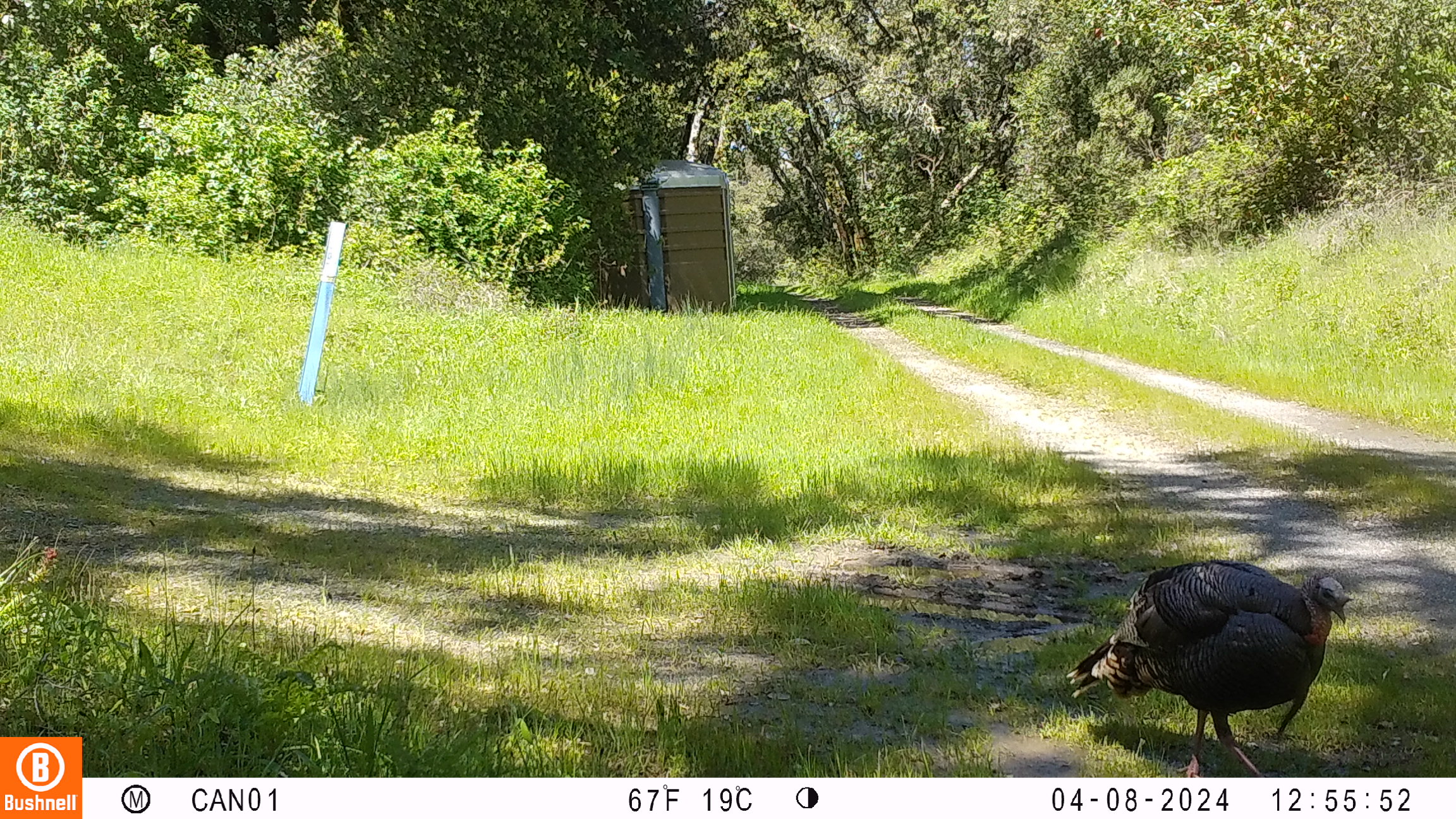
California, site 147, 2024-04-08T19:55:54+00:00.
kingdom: Animalia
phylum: Chordata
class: Aves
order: Galliformes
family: Phasianidae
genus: Meleagris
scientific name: Meleagris gallopavo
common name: turkey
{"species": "turkey (Meleagris gallopavo)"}